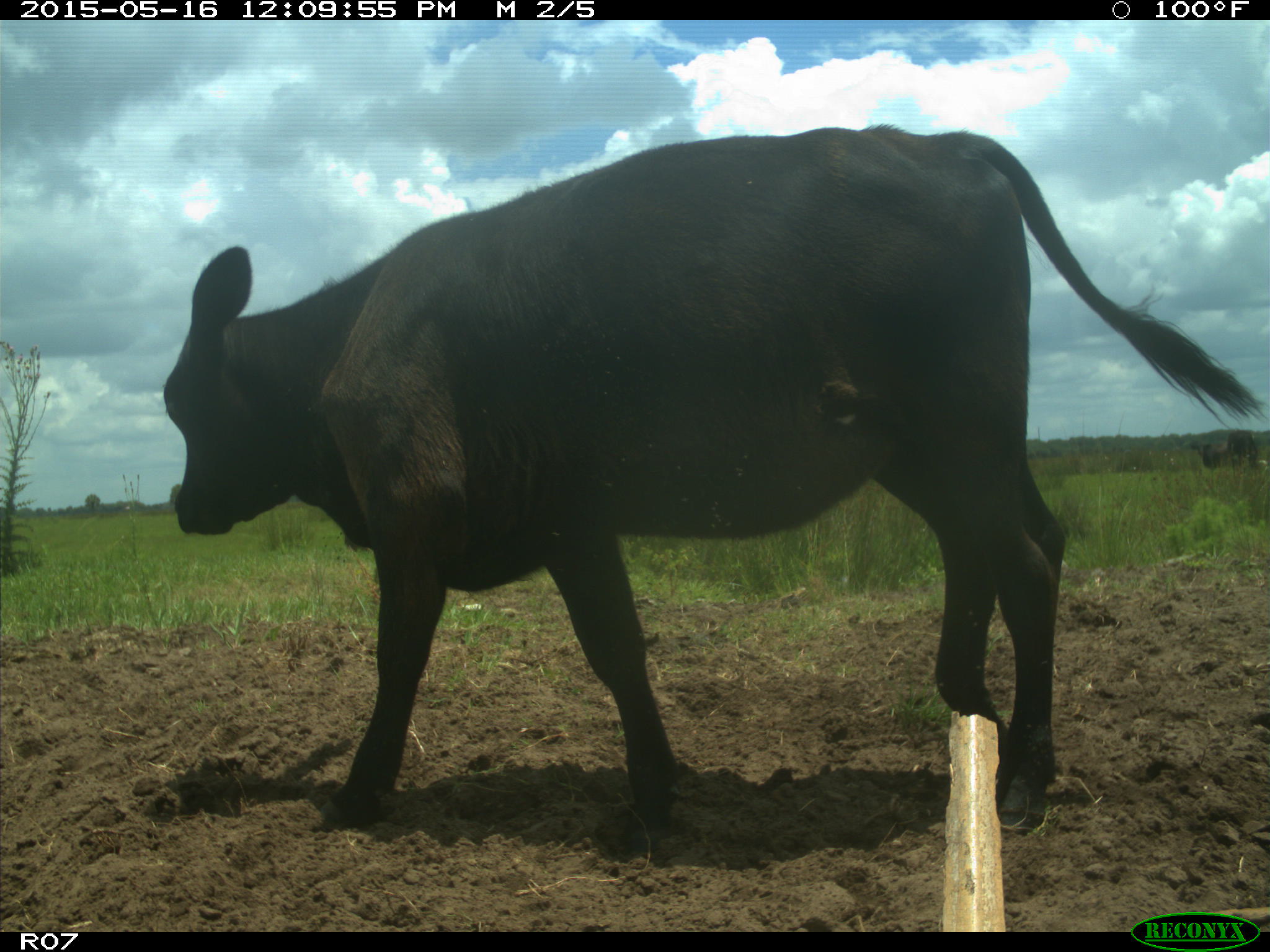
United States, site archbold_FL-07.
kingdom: Animalia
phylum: Chordata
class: Mammalia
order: Artiodactyla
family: Bovidae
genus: Bos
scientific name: Bos taurus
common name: domestic cow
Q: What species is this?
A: Bos taurus (domestic cow).